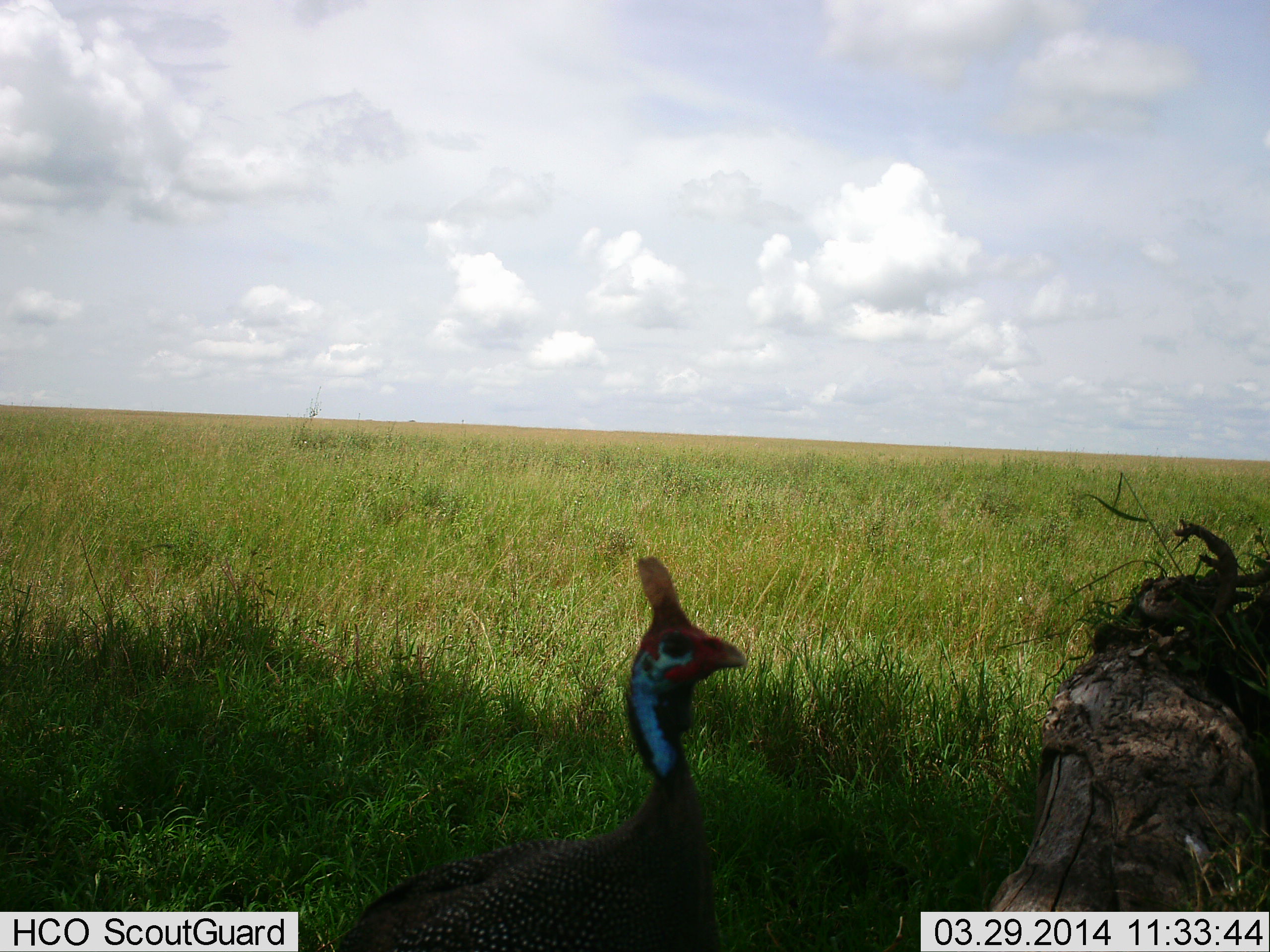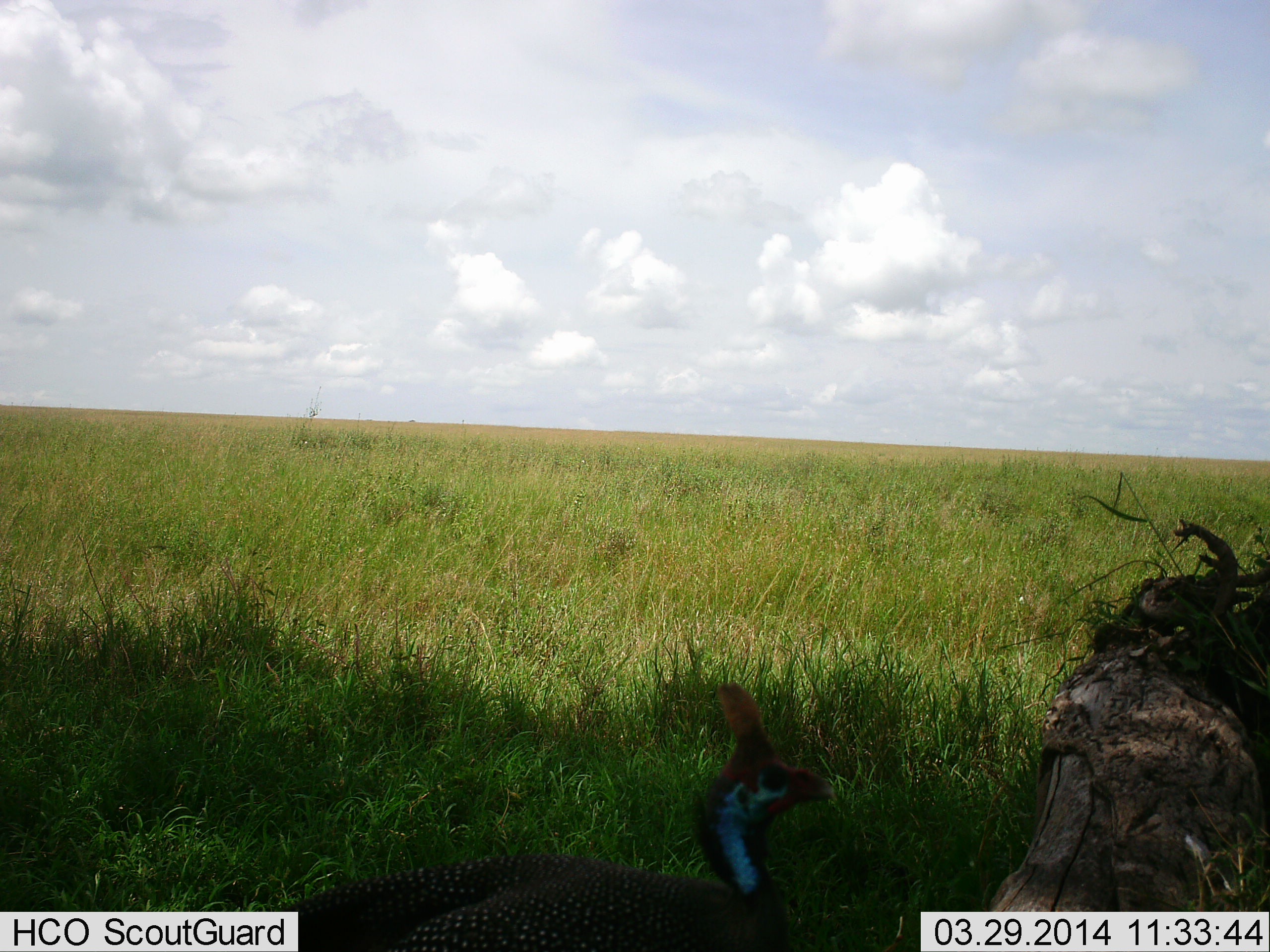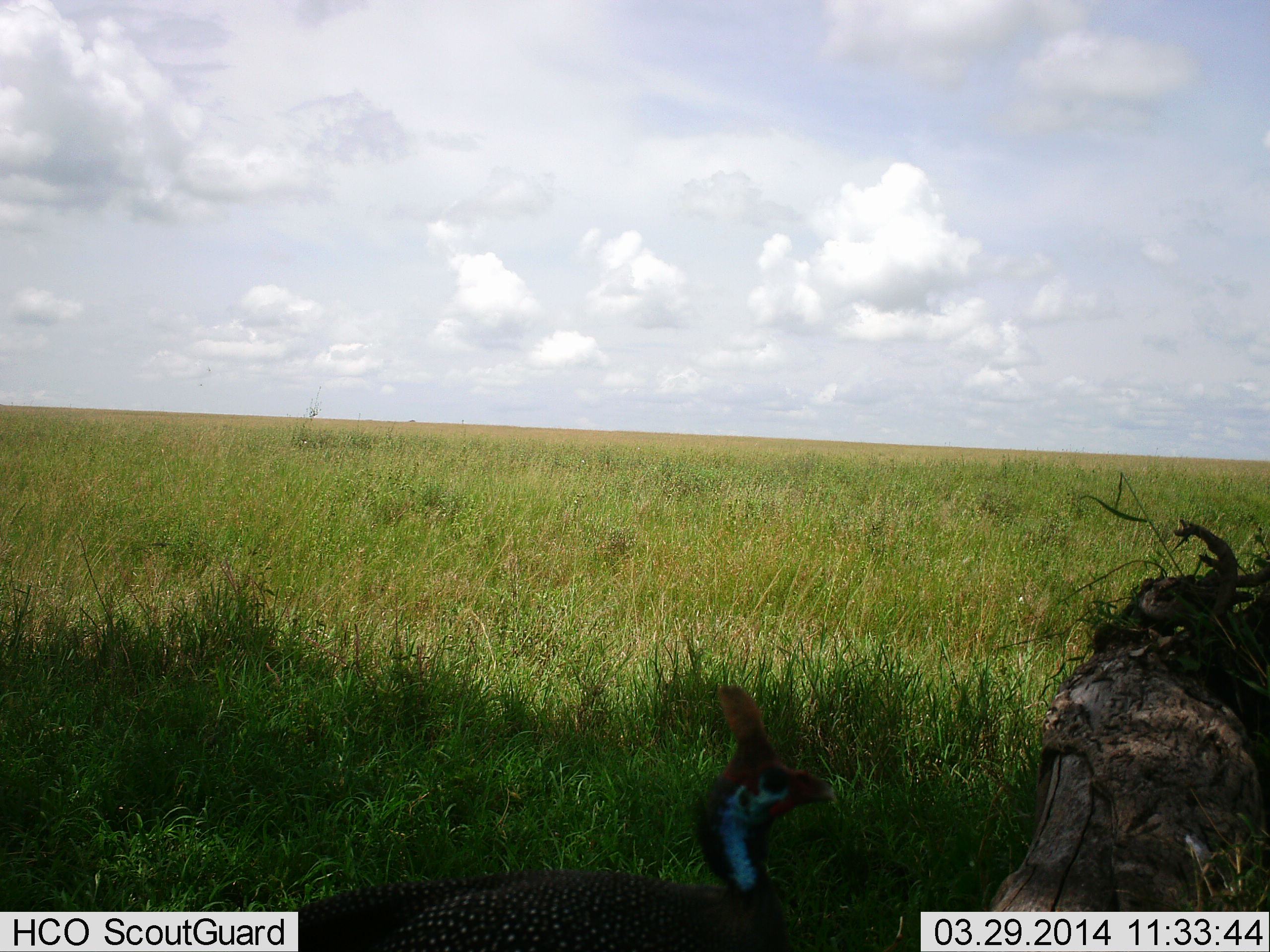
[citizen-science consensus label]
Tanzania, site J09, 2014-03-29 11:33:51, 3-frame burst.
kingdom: Animalia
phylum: Chordata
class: Aves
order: Galliformes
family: Numididae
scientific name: Numididae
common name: guinea fowl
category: guineafowl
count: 1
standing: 90%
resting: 0%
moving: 10%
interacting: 0%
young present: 0%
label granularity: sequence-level